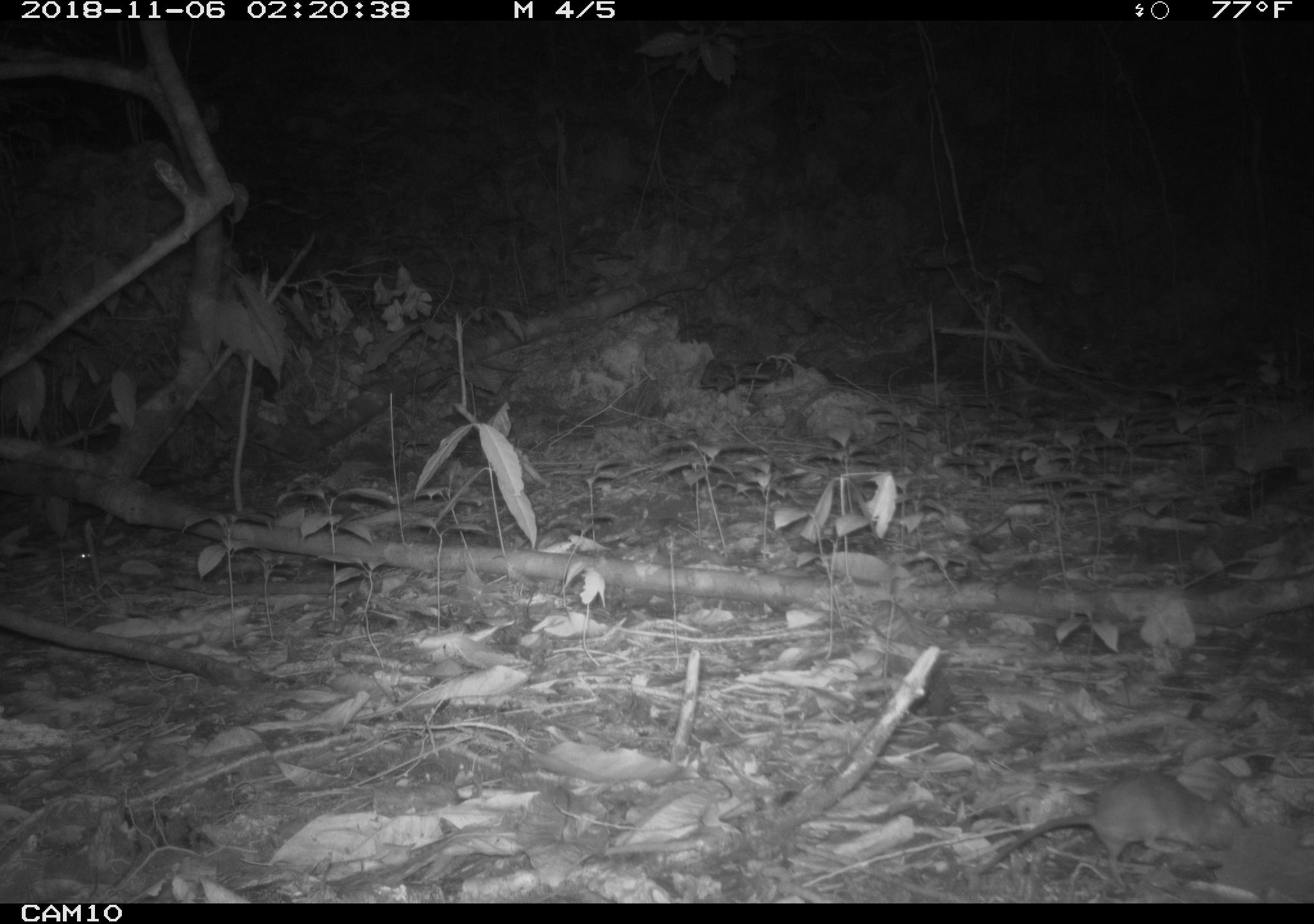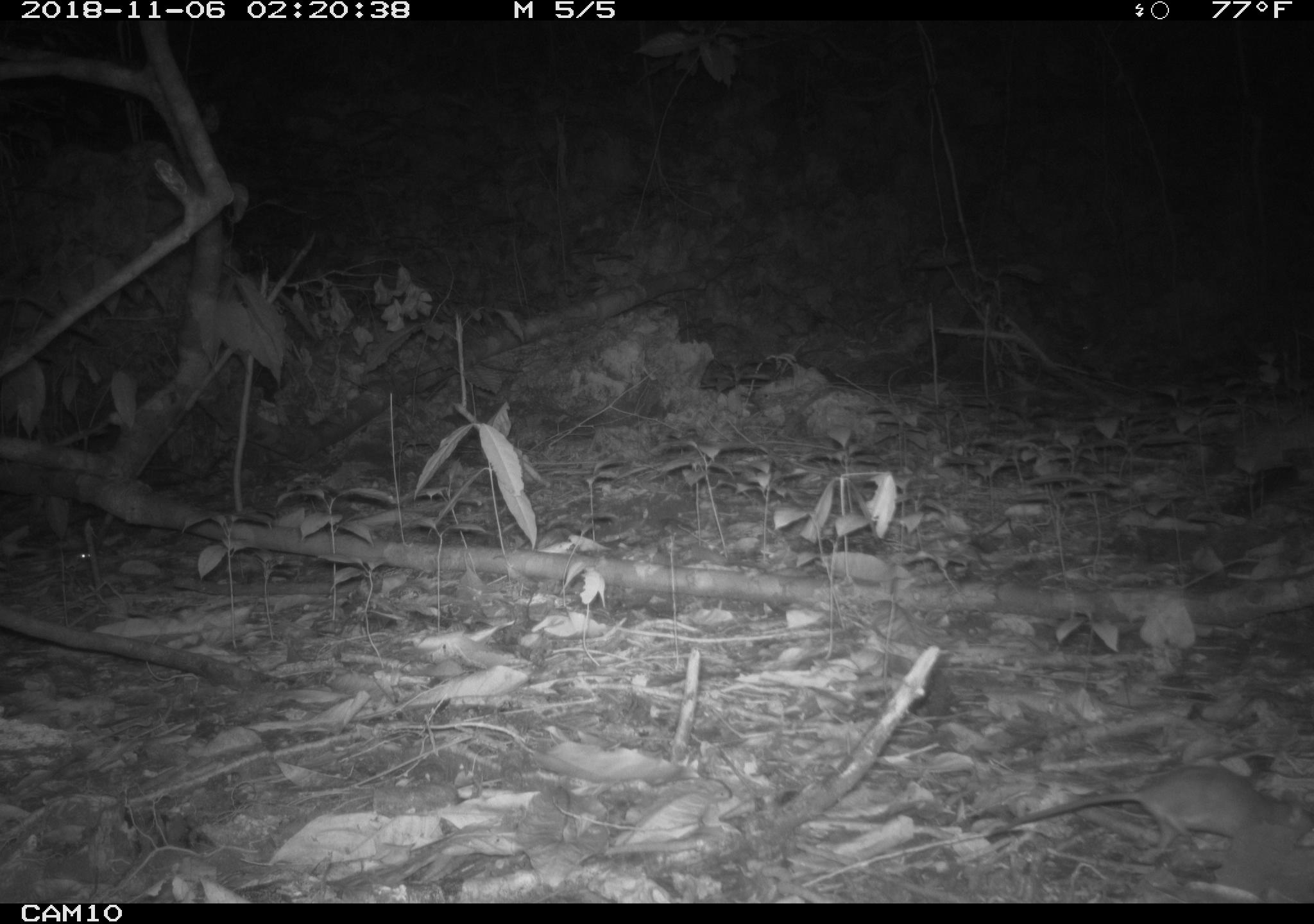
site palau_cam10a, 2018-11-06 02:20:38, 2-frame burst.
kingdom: Animalia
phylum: Chordata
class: Mammalia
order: Rodentia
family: Muridae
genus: Rattus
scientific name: Rattus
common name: rat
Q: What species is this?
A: Rat (Rattus).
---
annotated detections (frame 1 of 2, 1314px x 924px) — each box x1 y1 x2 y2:
rat: 972 778 1232 888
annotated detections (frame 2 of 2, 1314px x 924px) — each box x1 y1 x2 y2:
rat: 973 767 1304 868